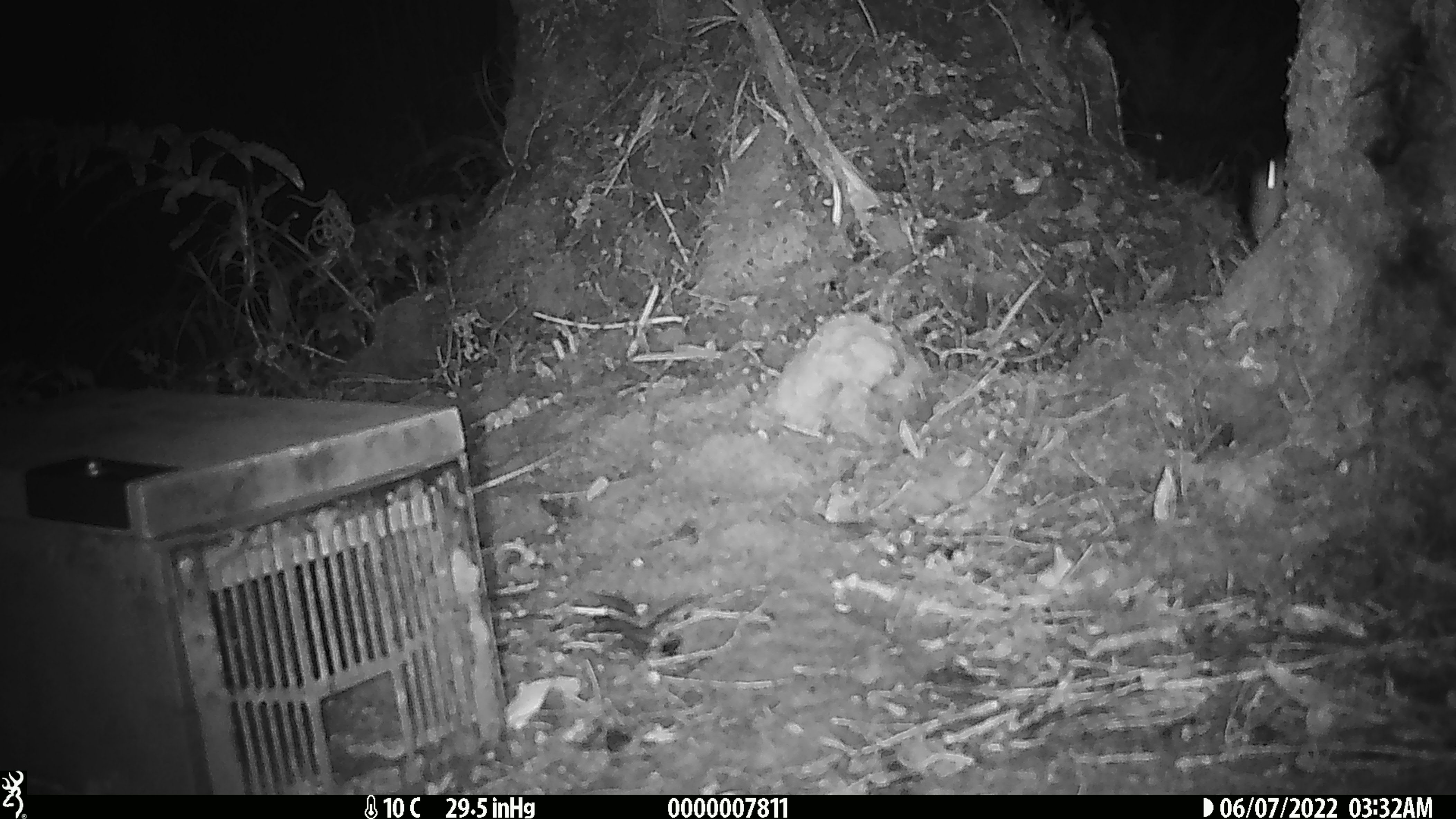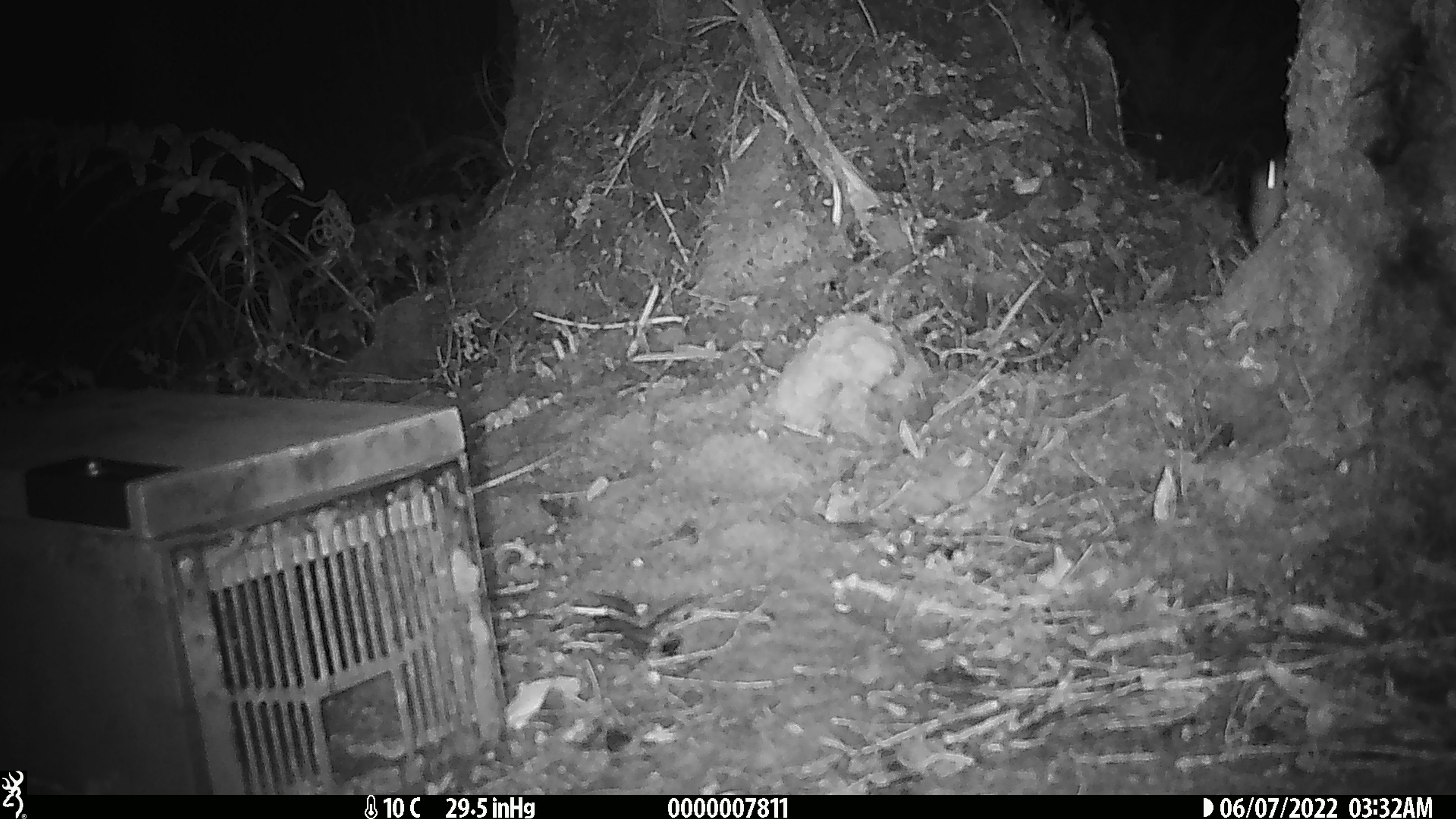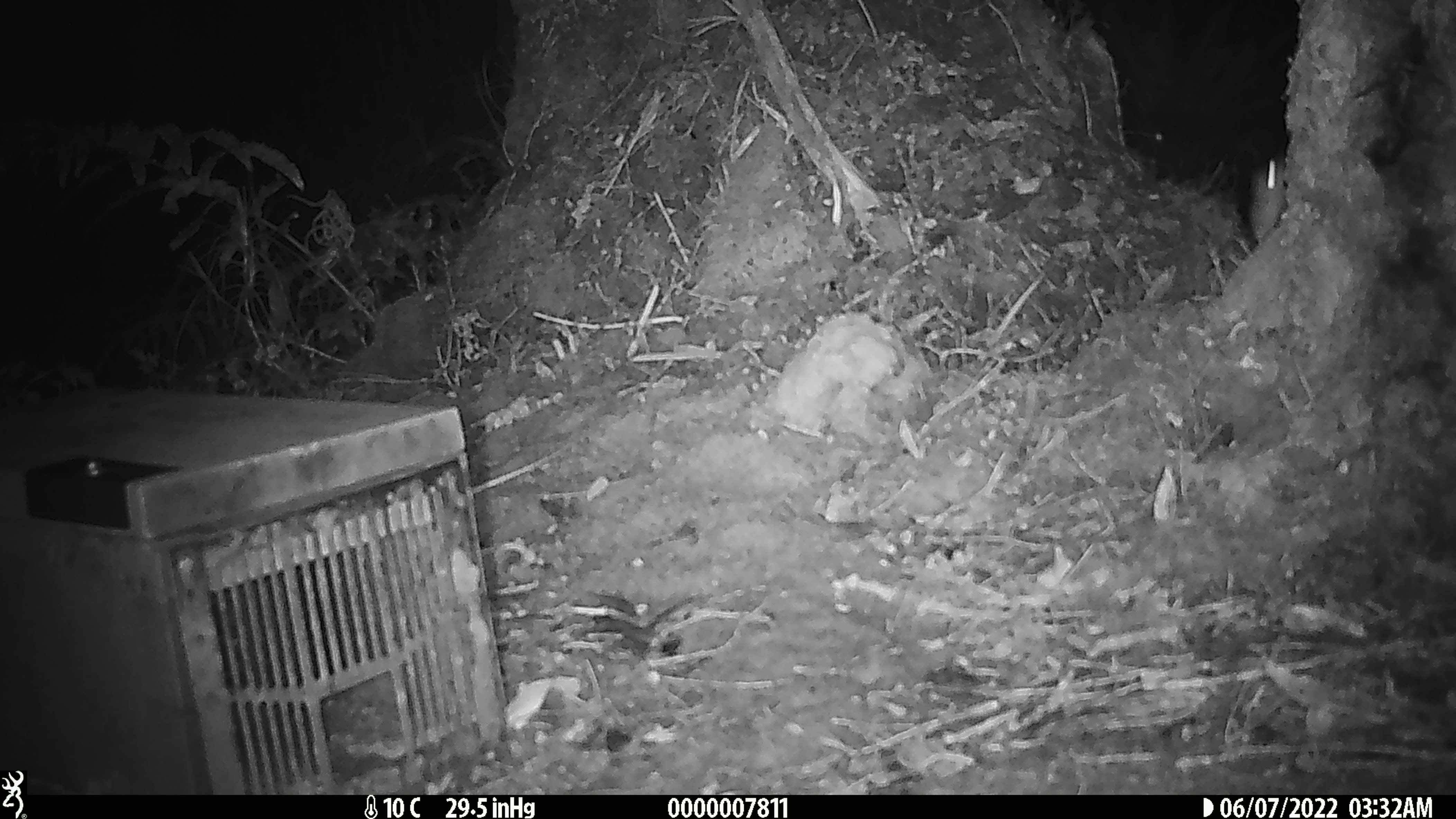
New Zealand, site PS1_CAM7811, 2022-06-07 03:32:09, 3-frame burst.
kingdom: Animalia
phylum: Chordata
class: Mammalia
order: Rodentia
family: Muridae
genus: Mus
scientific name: Mus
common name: mouse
Mouse (Mus).